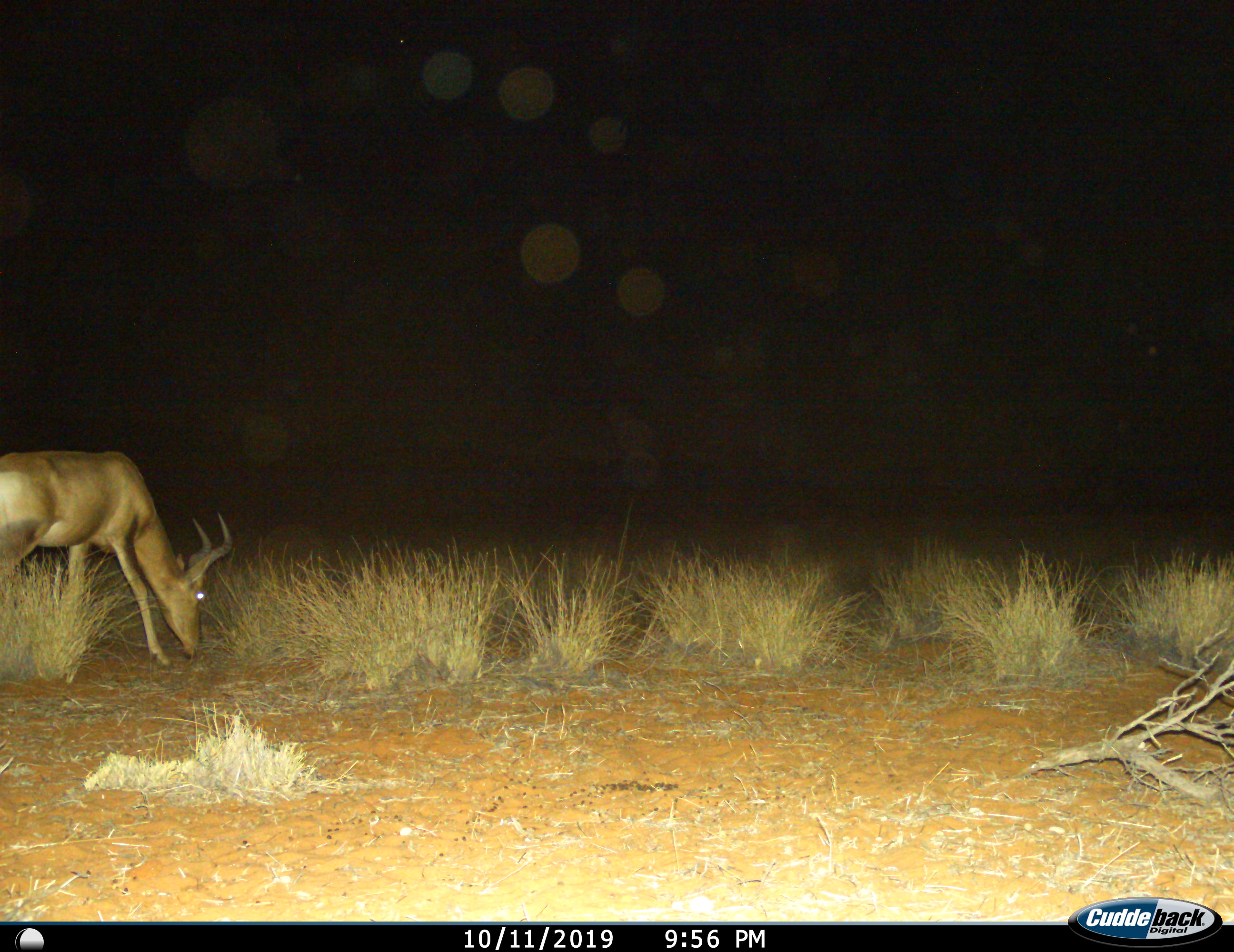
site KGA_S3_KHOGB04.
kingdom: Animalia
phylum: Chordata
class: Mammalia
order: Artiodactyla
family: Bovidae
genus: Alcelaphus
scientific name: Alcelaphus buselaphus caama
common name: red hartebeest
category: hartebeestred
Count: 1.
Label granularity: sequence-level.